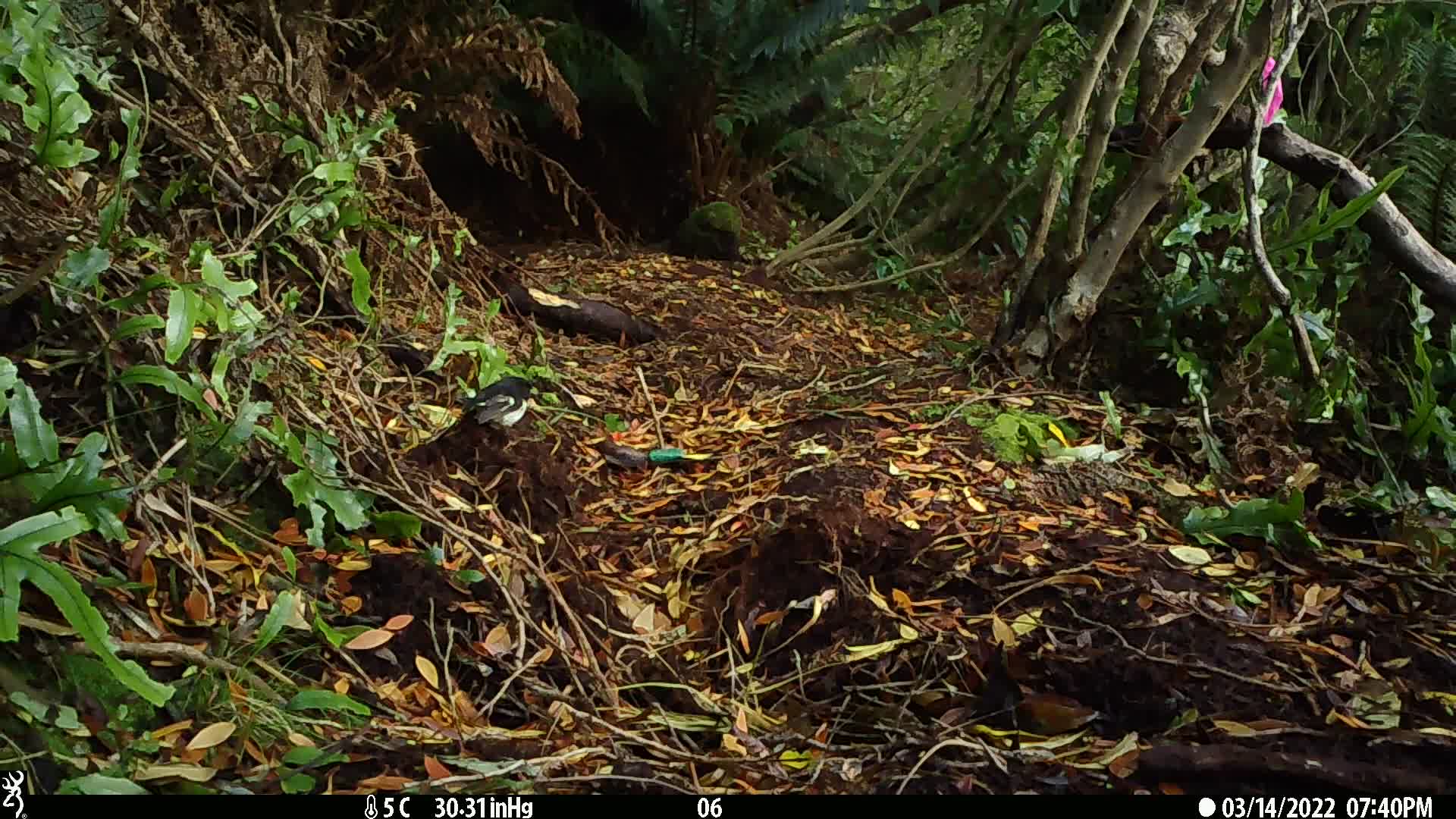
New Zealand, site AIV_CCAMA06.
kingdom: Animalia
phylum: Chordata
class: Aves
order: Passeriformes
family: Petroicidae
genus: Petroica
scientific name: Petroica macrocephala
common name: tomtit